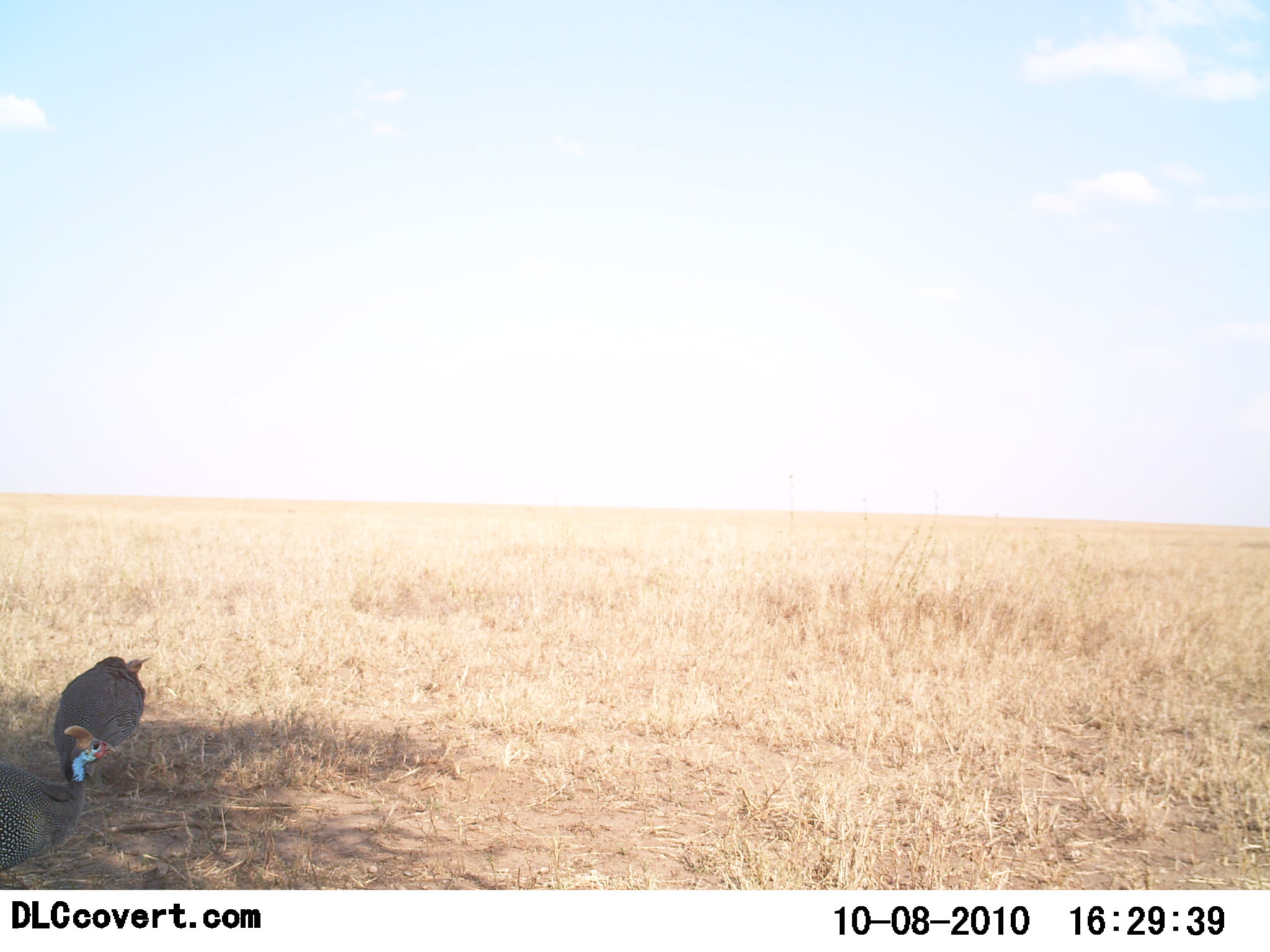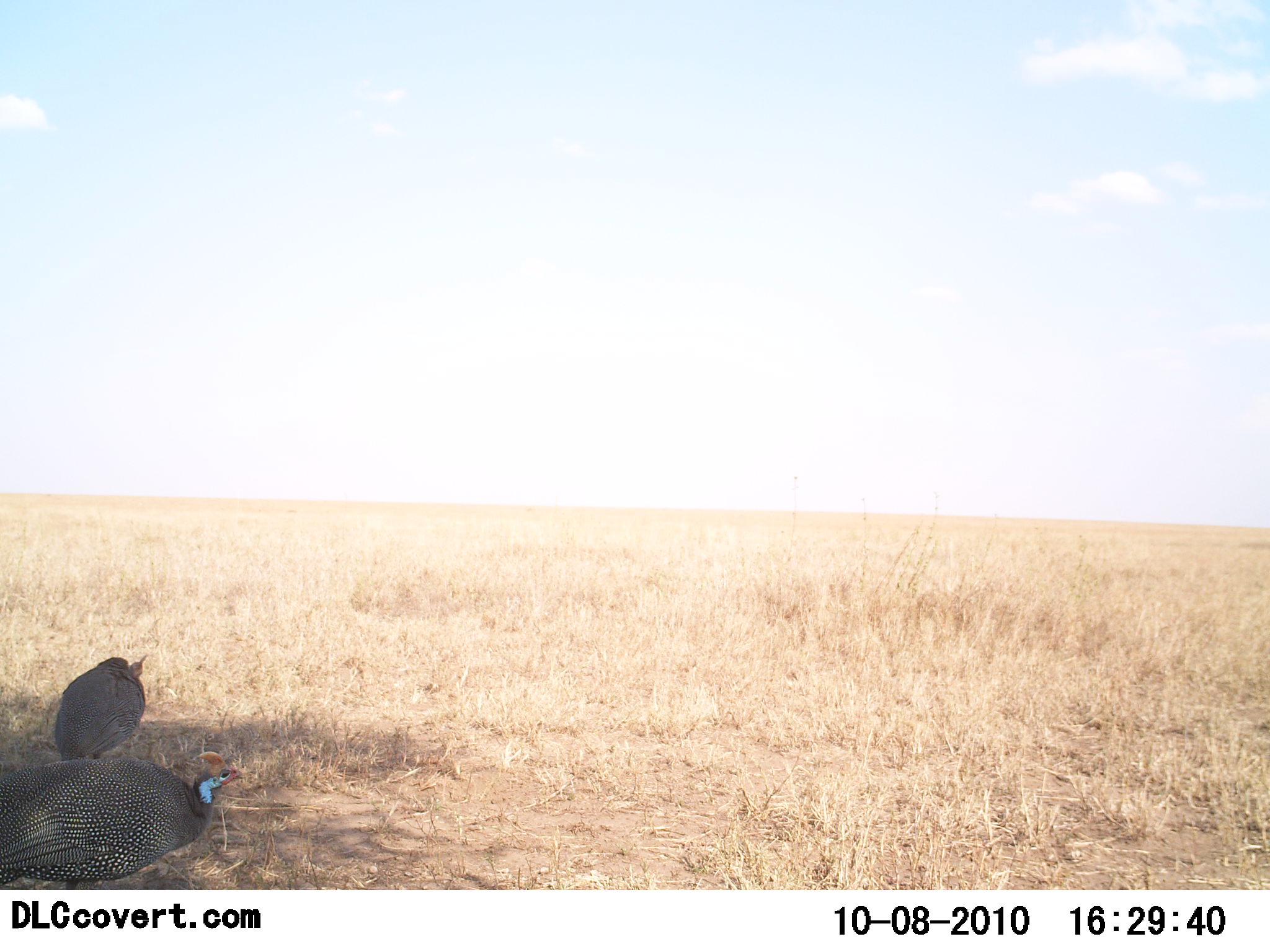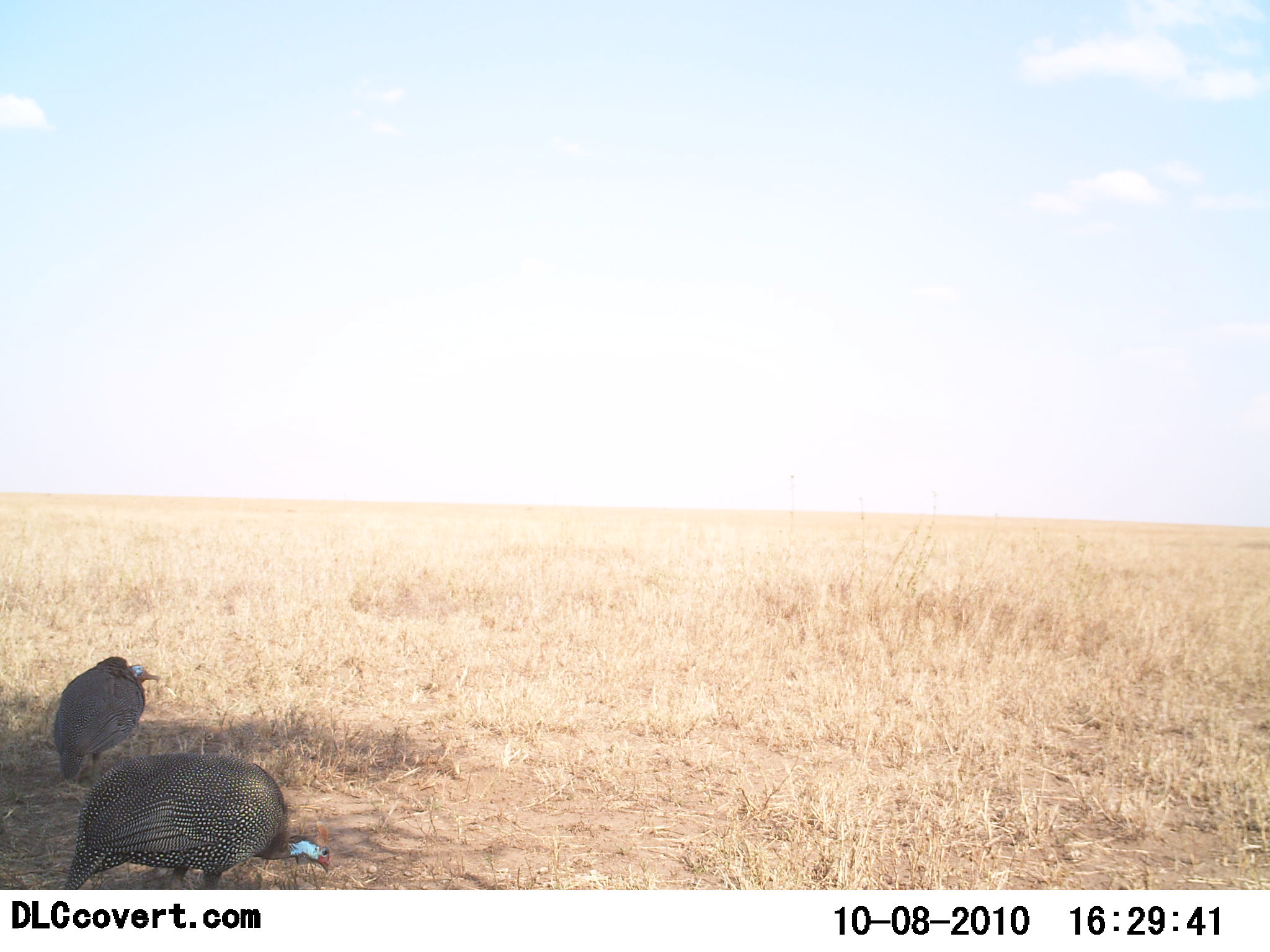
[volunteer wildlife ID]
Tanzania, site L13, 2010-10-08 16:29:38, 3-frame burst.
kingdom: Animalia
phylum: Chordata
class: Aves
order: Galliformes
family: Numididae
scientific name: Numididae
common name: guinea fowl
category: guineafowl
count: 2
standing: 47%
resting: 5%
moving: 74%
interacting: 0%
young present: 0%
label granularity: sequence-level